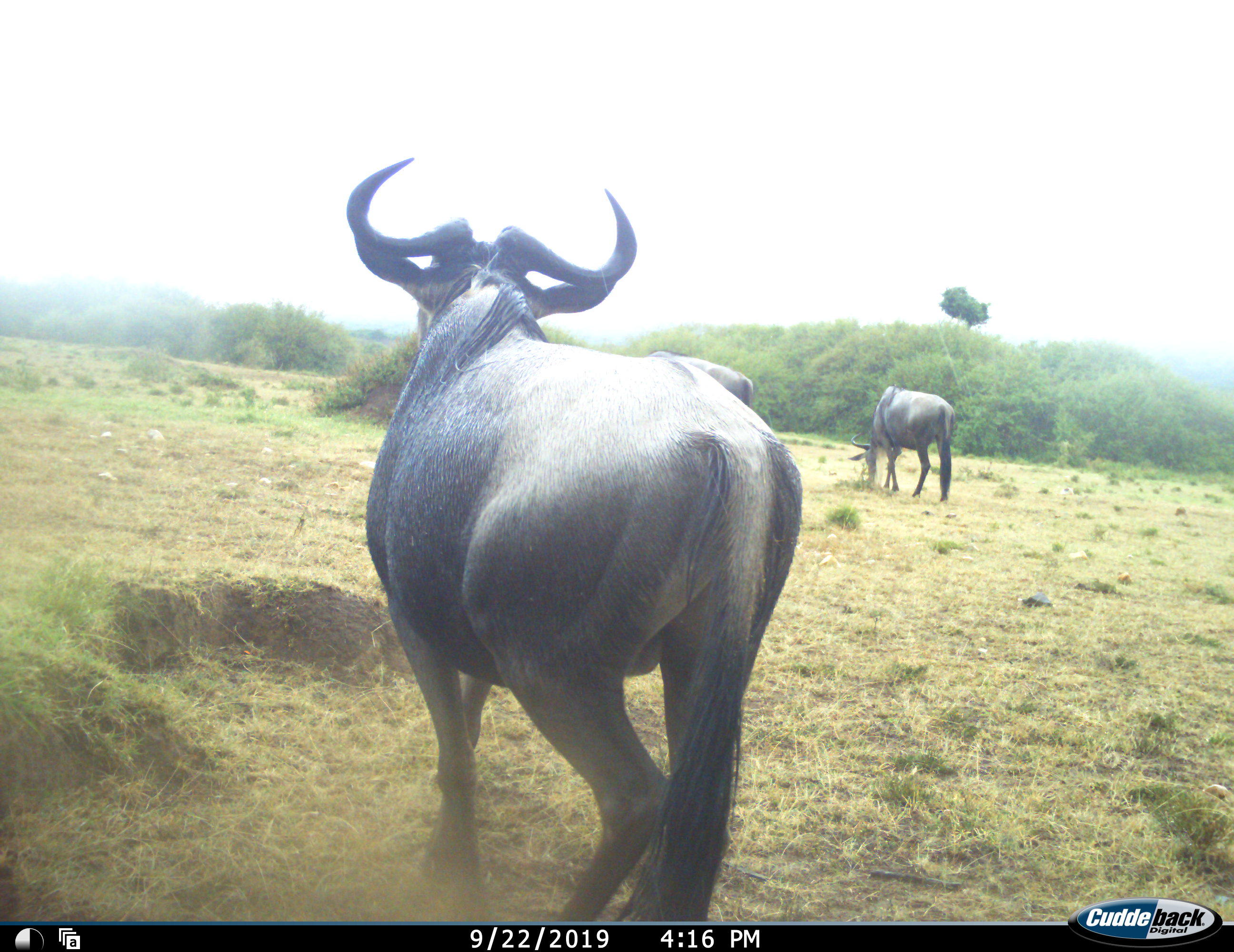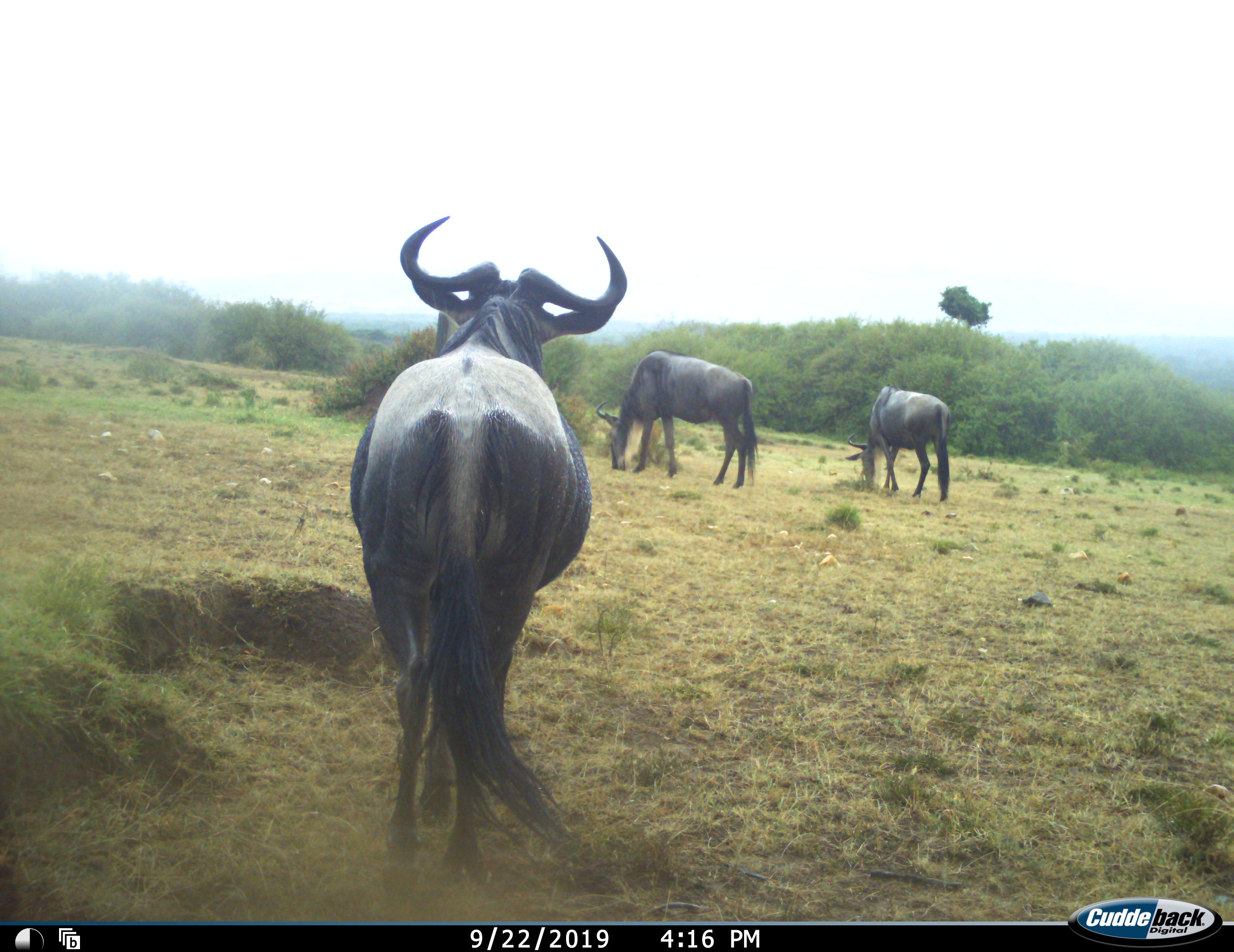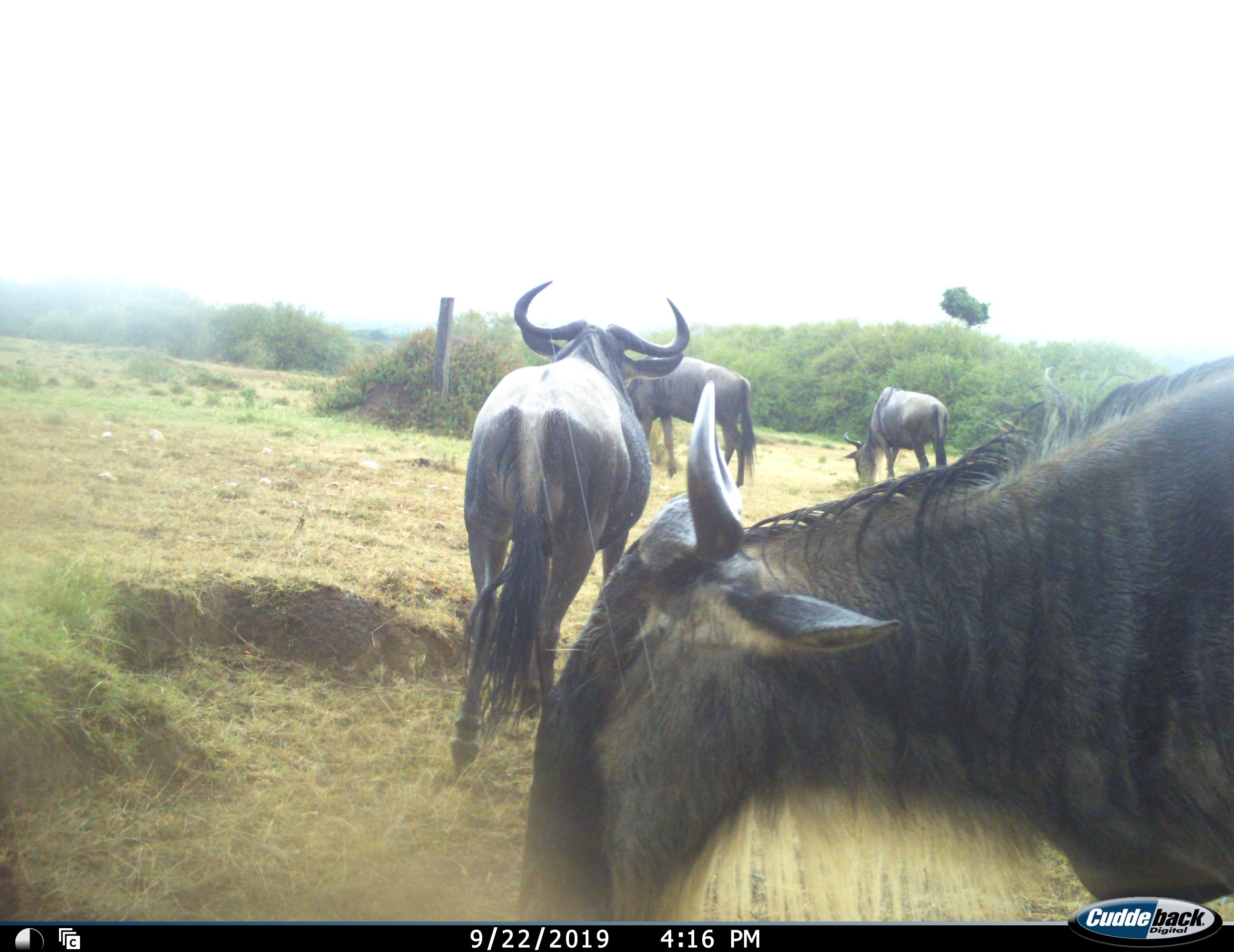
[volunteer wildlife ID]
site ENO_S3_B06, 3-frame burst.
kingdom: Animalia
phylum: Chordata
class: Mammalia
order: Artiodactyla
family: Bovidae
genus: Connochaetes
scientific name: Connochaetes taurinus taurinus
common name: blue wildebeest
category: wildebeestblue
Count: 4.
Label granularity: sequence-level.